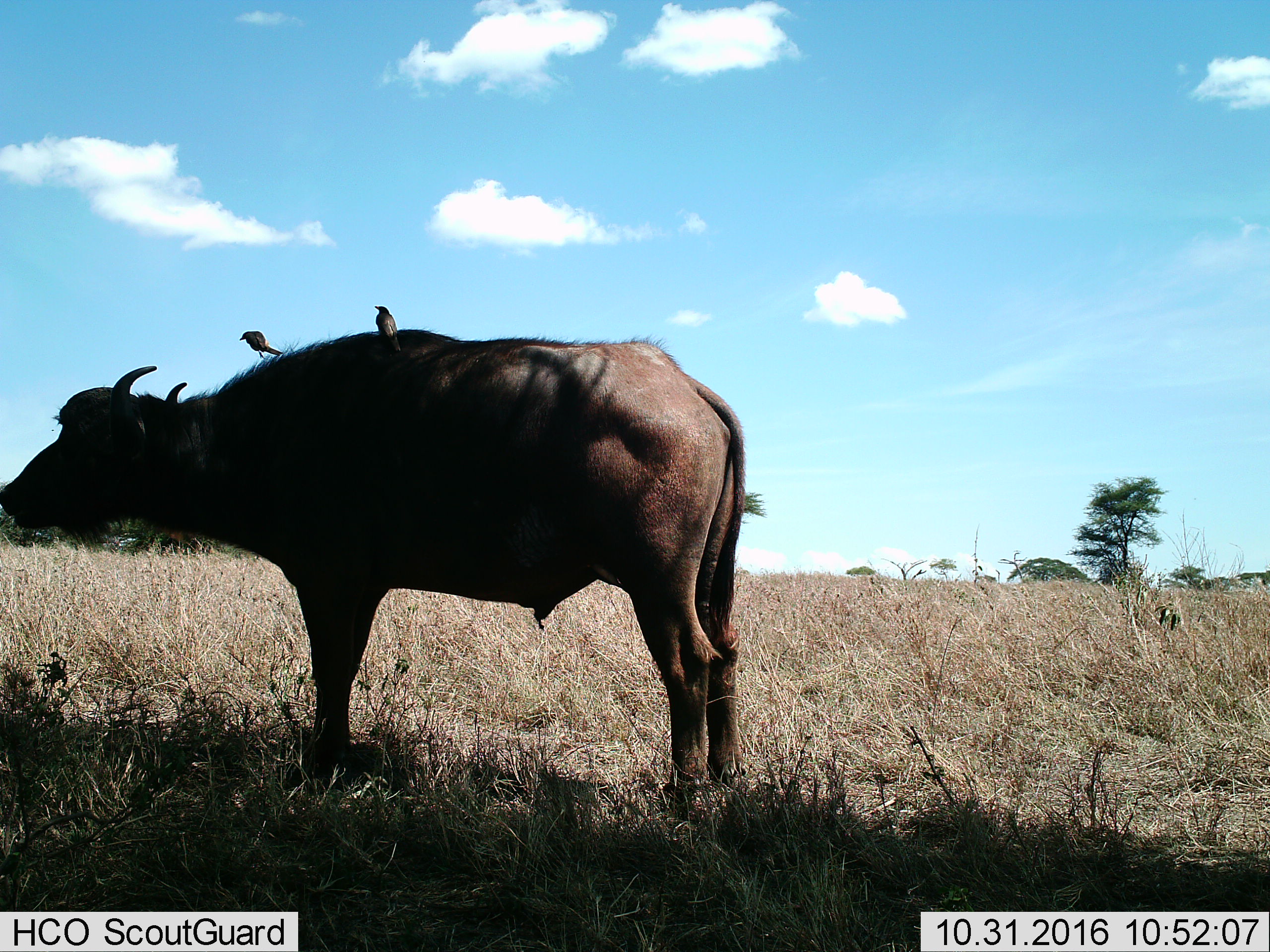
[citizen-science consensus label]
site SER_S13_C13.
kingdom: Animalia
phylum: Chordata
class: Mammalia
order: Artiodactyla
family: Bovidae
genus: Syncerus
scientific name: Syncerus caffer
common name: african buffalo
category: buffalo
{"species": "buffalo (african buffalo) (Syncerus caffer)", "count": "1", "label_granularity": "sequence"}